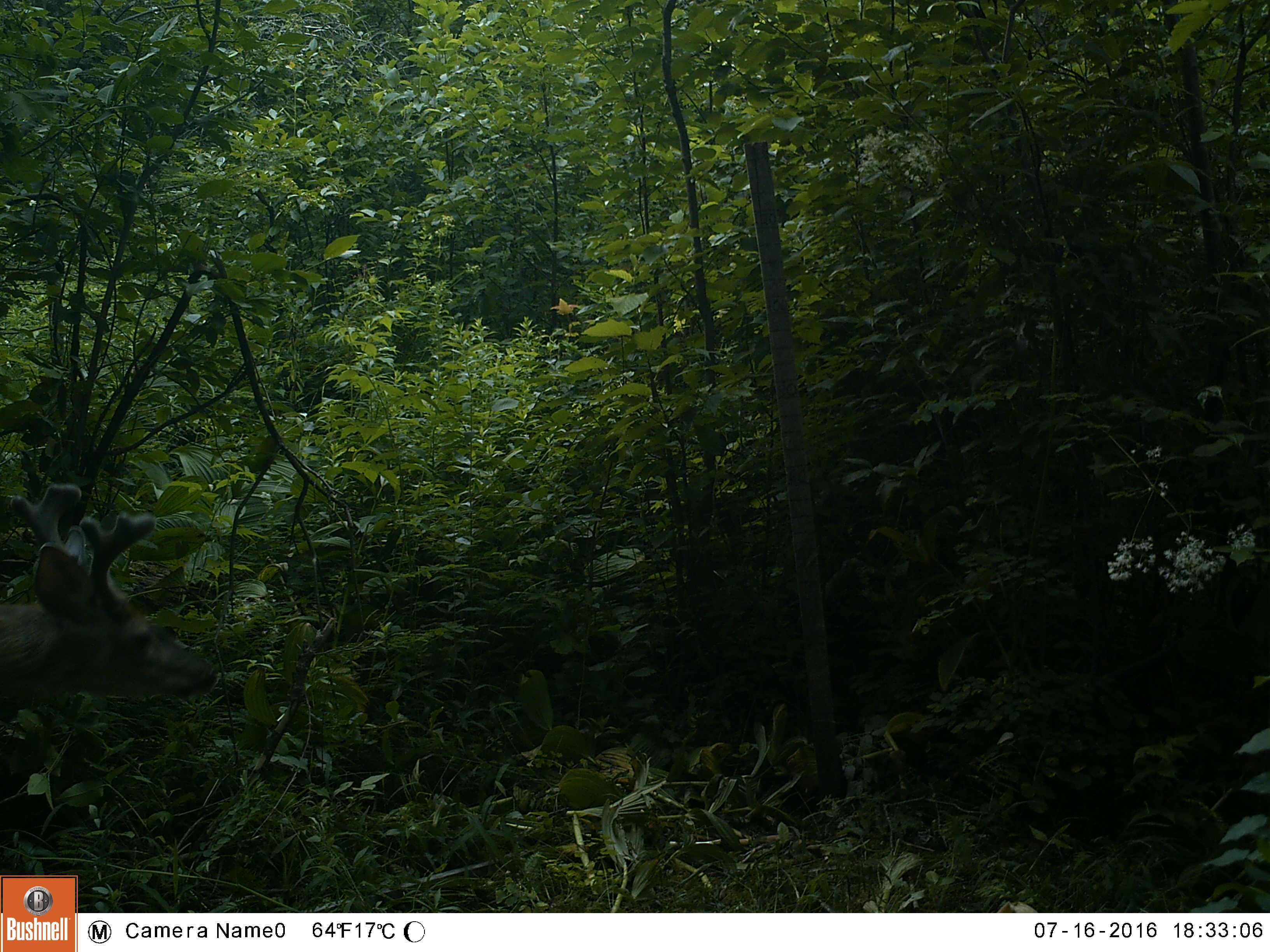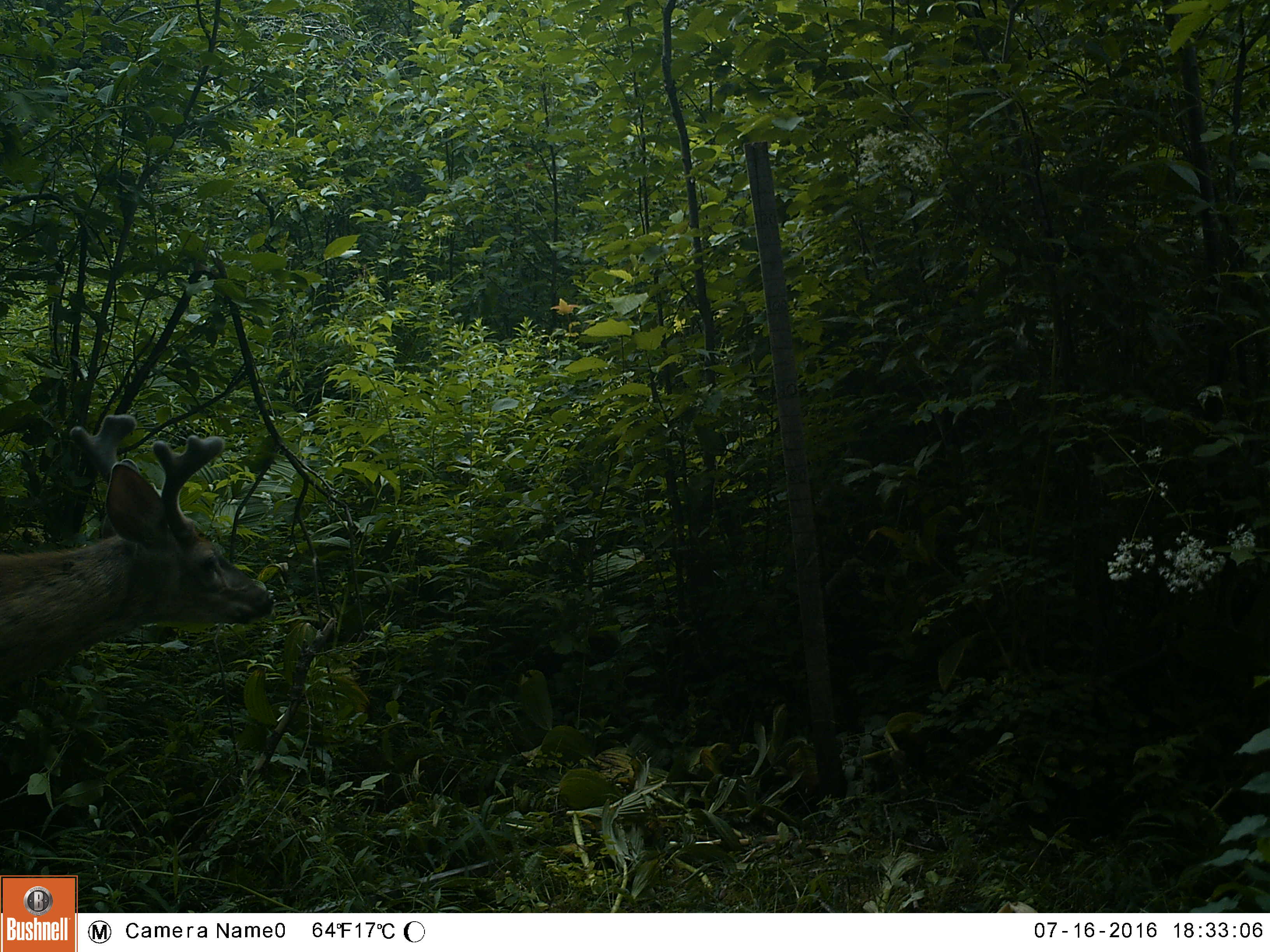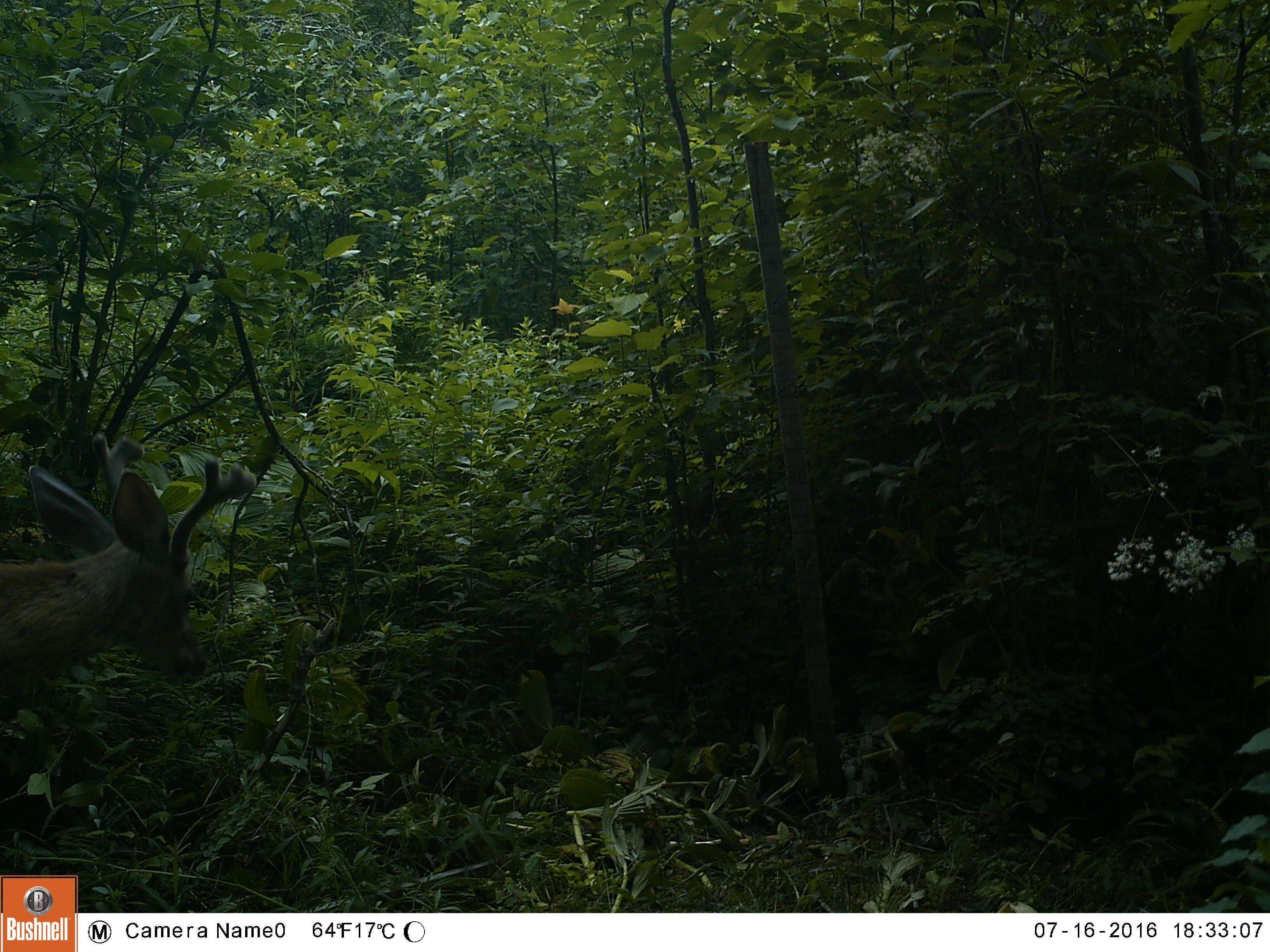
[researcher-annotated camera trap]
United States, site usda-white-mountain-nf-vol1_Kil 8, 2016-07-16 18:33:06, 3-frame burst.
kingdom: Animalia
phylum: Chordata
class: Mammalia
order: Artiodactyla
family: Cervidae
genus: Odocoileus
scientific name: Odocoileus virginianus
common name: white-tailed deer